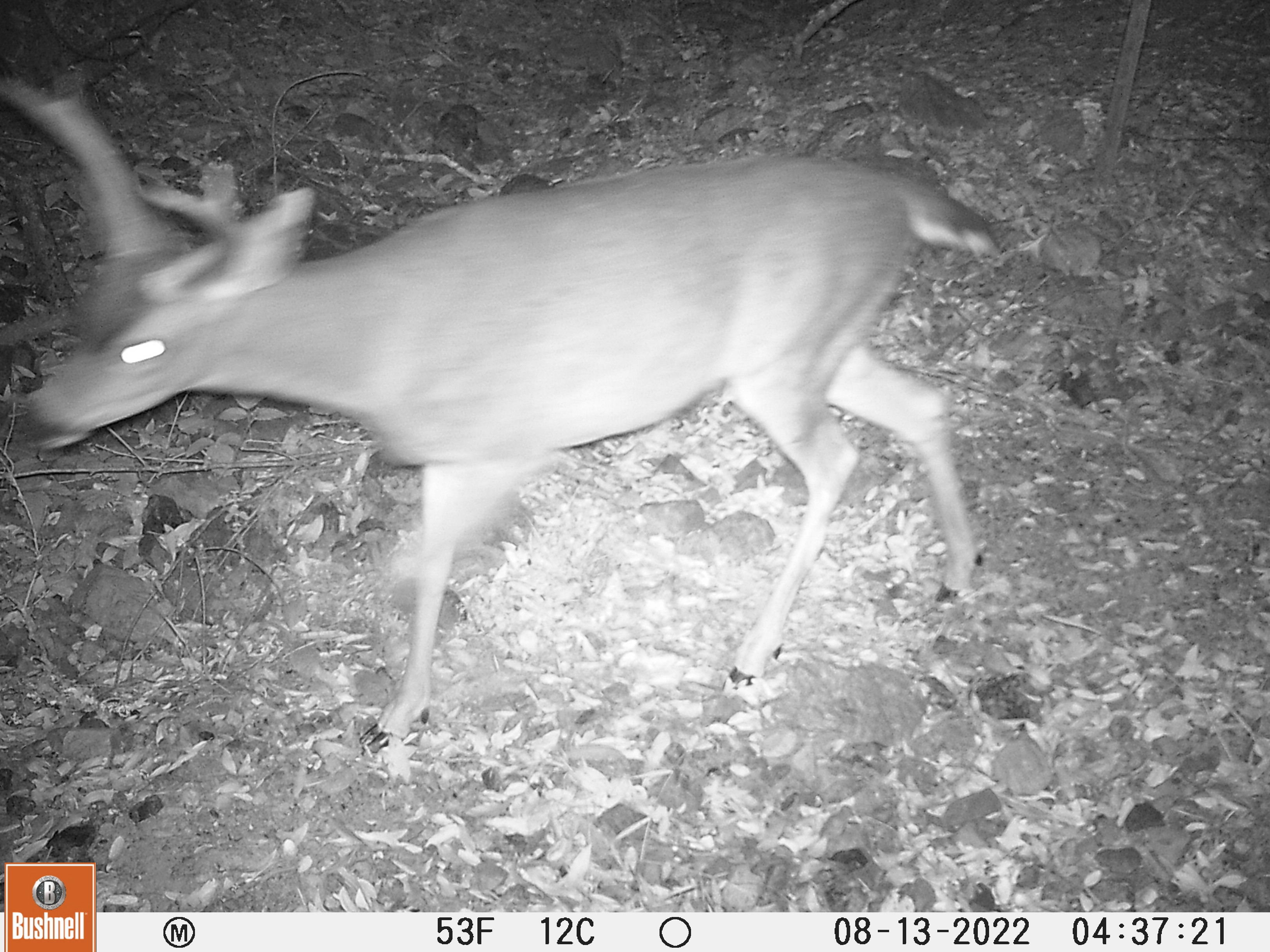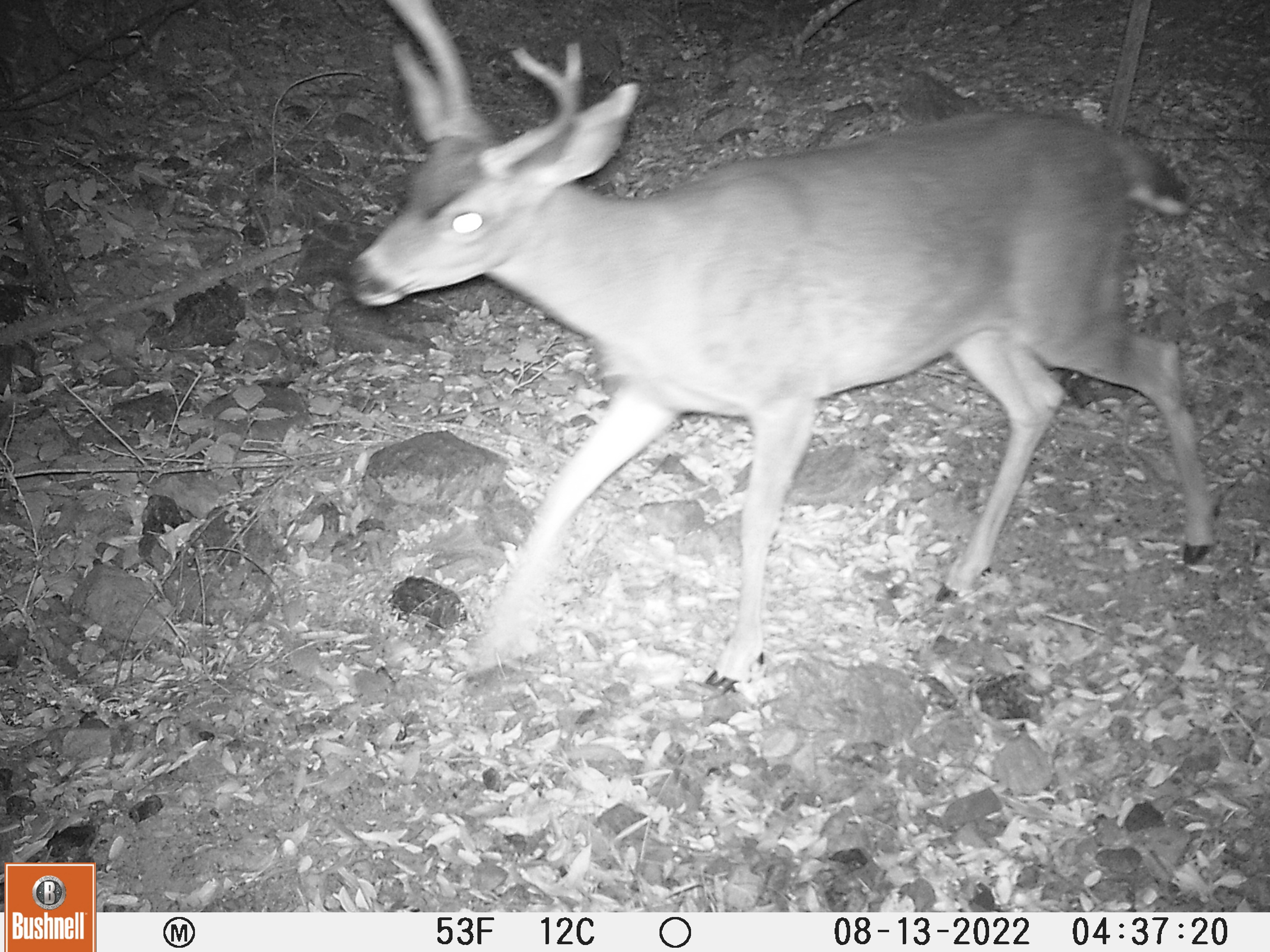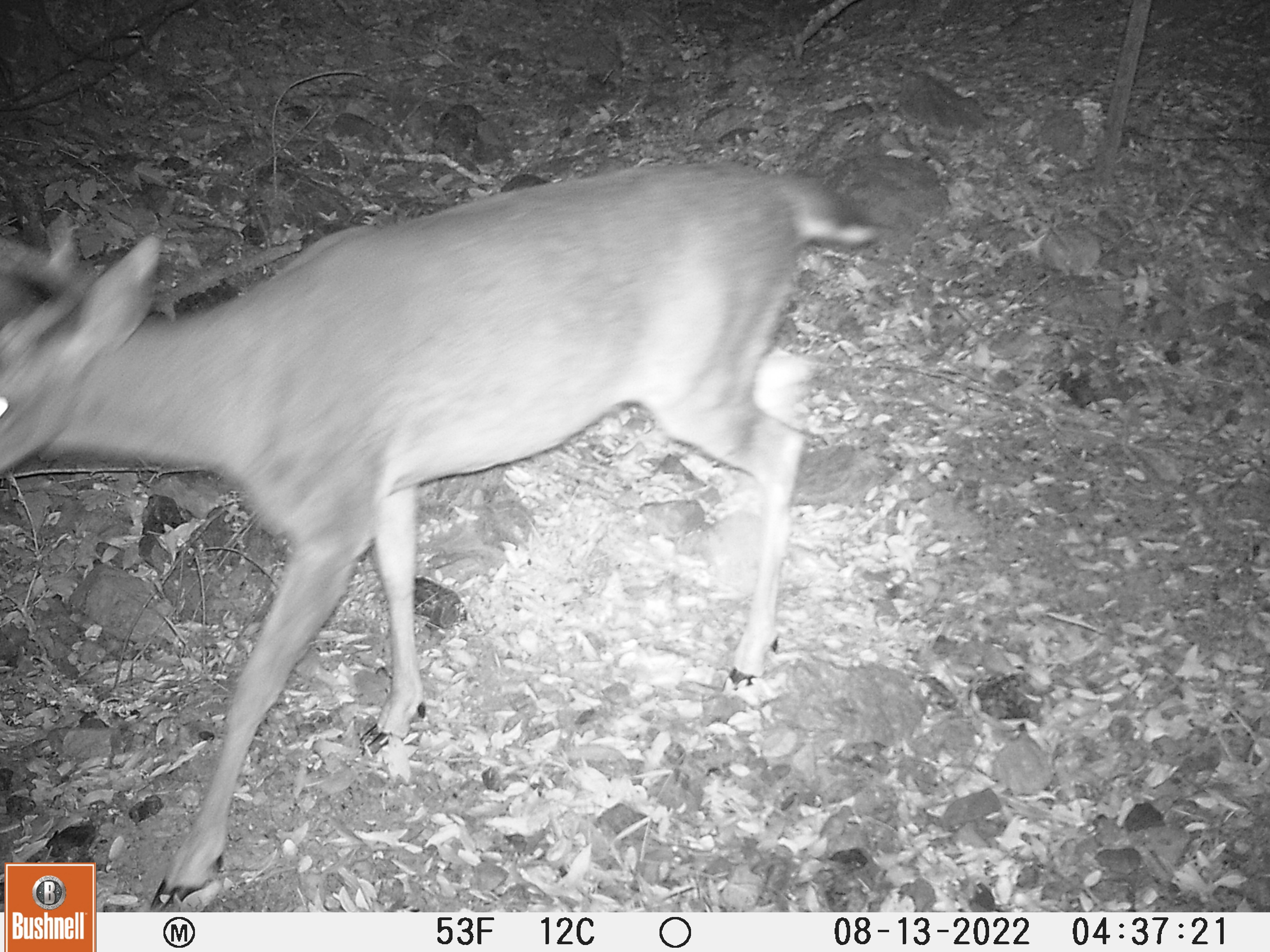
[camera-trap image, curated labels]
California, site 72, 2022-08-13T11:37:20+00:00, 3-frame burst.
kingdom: Animalia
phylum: Chordata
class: Mammalia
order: Artiodactyla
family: Cervidae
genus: Odocoileus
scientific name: Odocoileus hemionus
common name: mule deer